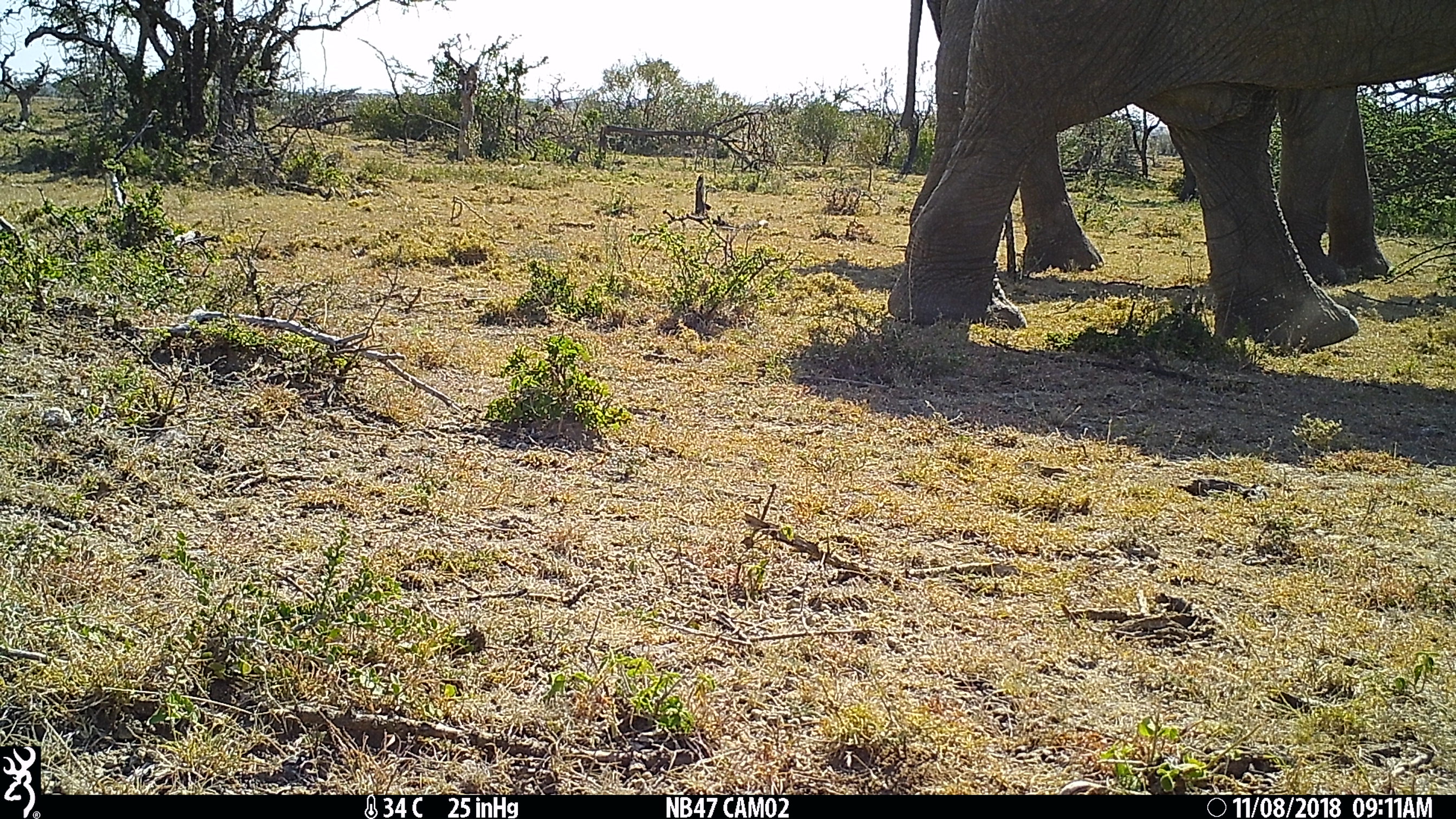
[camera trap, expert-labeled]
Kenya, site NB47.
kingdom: Animalia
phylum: Chordata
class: Mammalia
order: Proboscidea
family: Elephantidae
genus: Loxodonta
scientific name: Loxodonta africana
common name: elephant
Elephant (Loxodonta africana).